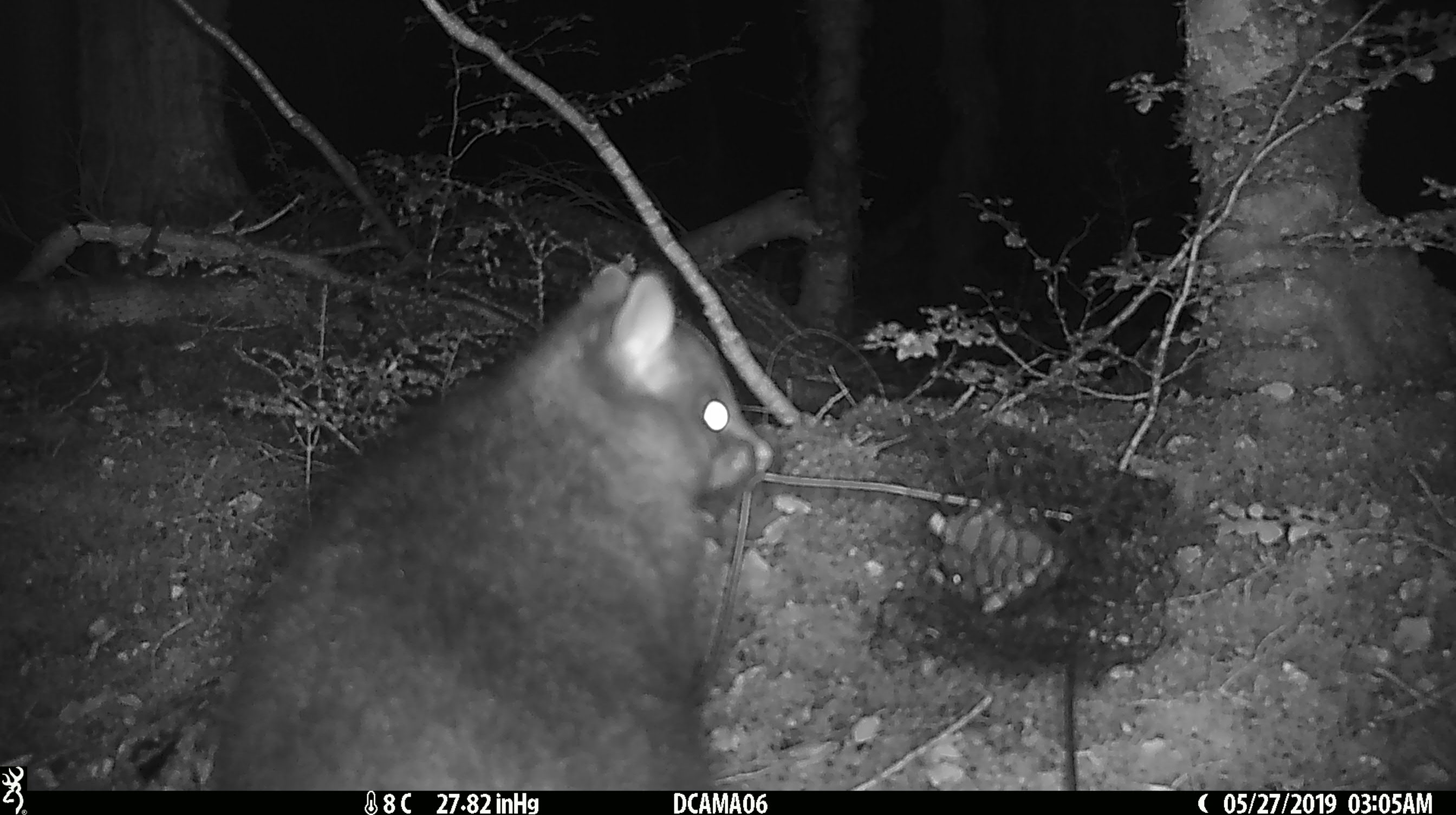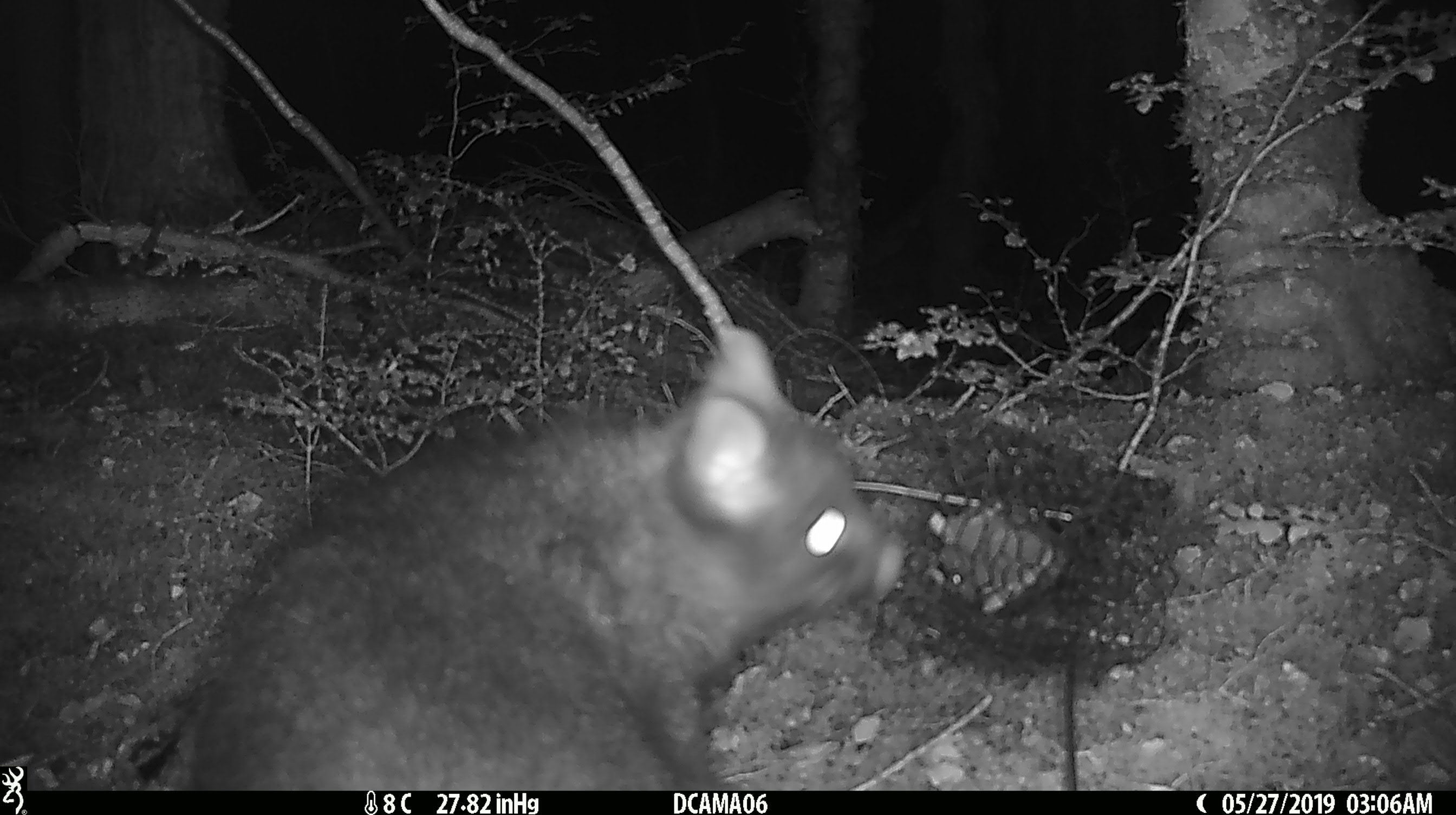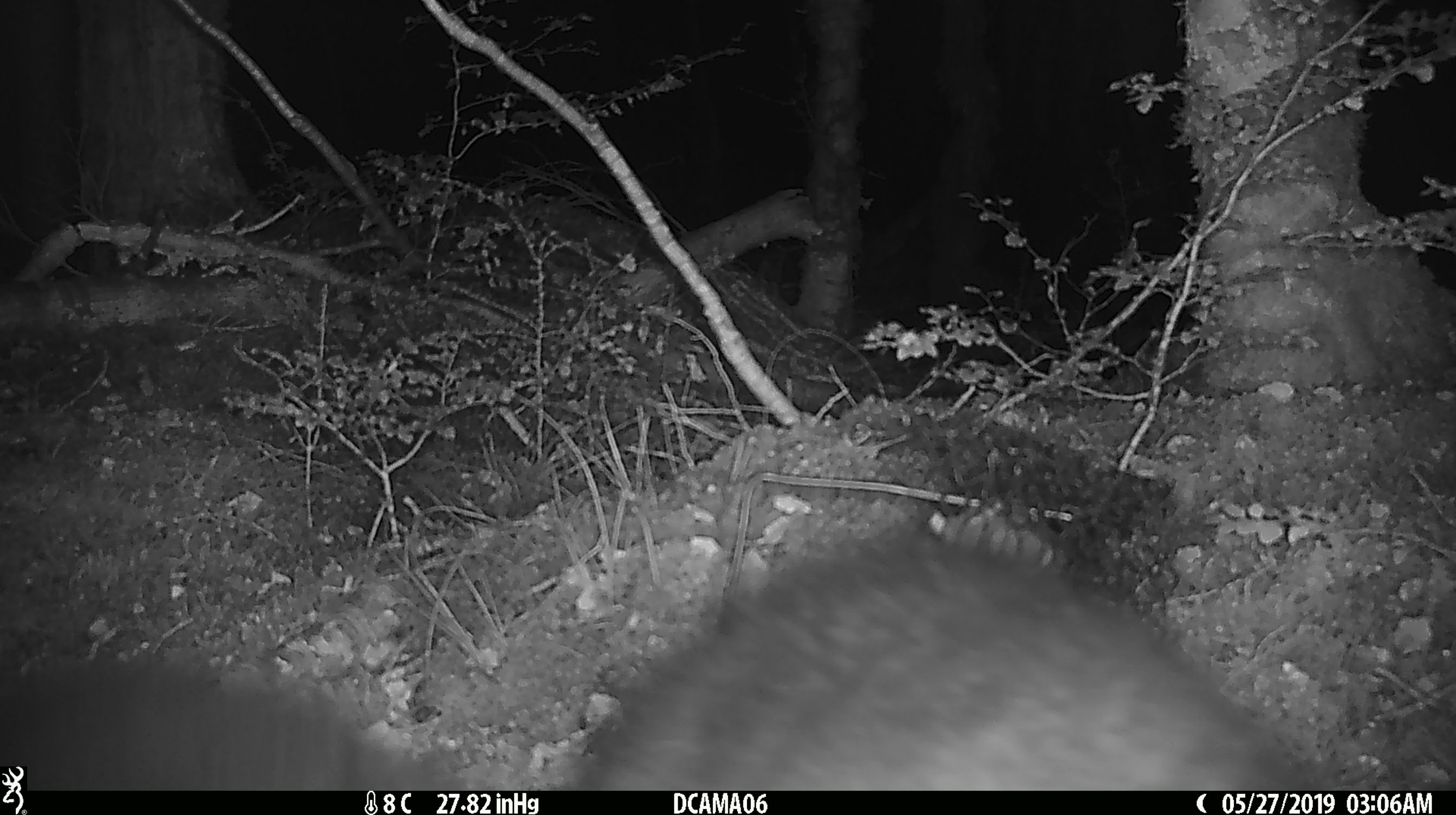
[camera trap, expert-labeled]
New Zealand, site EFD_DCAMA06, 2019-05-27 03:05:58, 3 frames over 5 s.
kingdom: Animalia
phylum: Chordata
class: Mammalia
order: Diprotodontia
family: Phalangeridae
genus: Trichosurus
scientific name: Trichosurus vulpecula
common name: common brushtail possum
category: possum